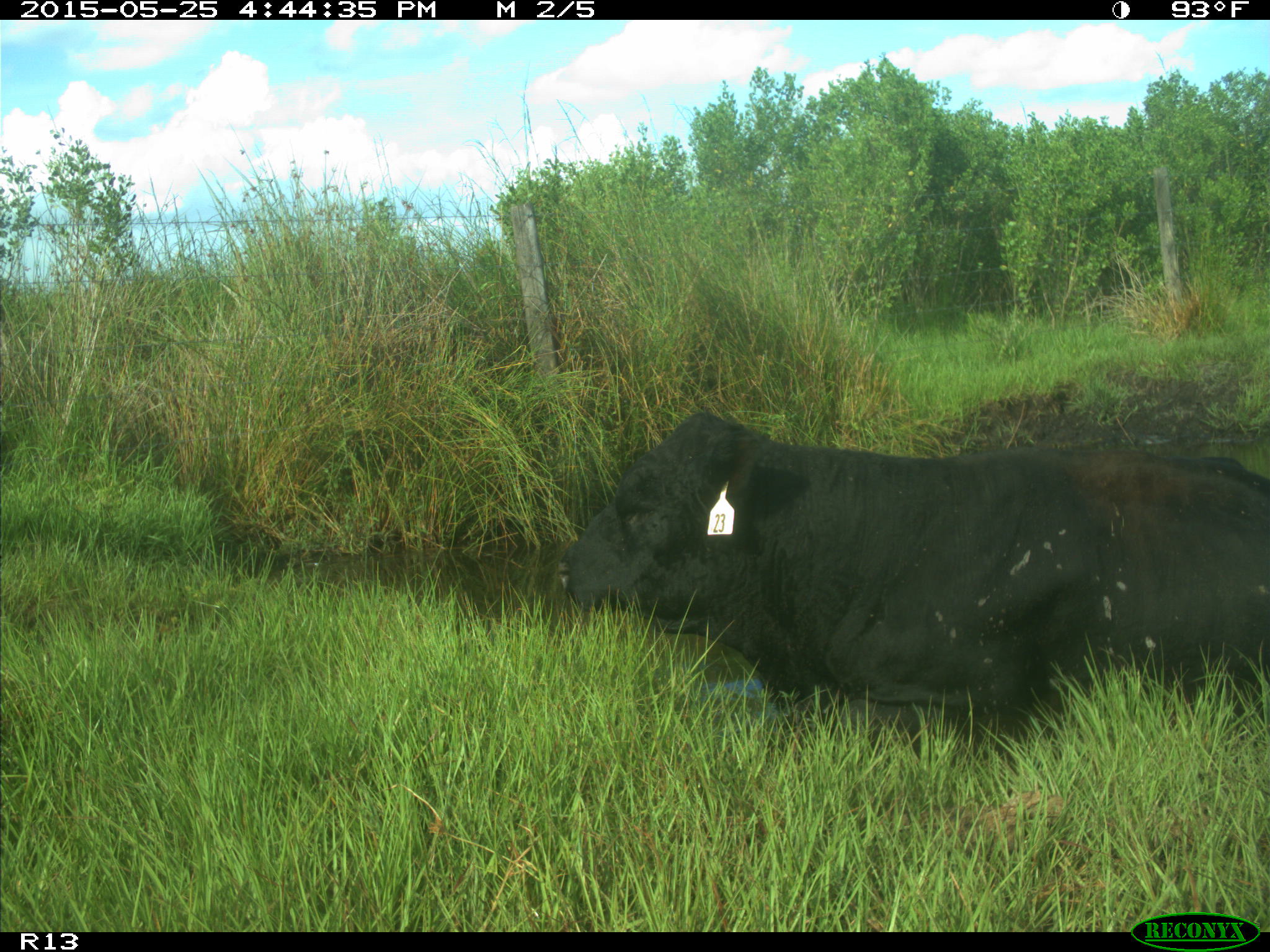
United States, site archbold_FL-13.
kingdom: Animalia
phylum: Chordata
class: Mammalia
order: Artiodactyla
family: Bovidae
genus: Bos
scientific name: Bos taurus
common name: domestic cow